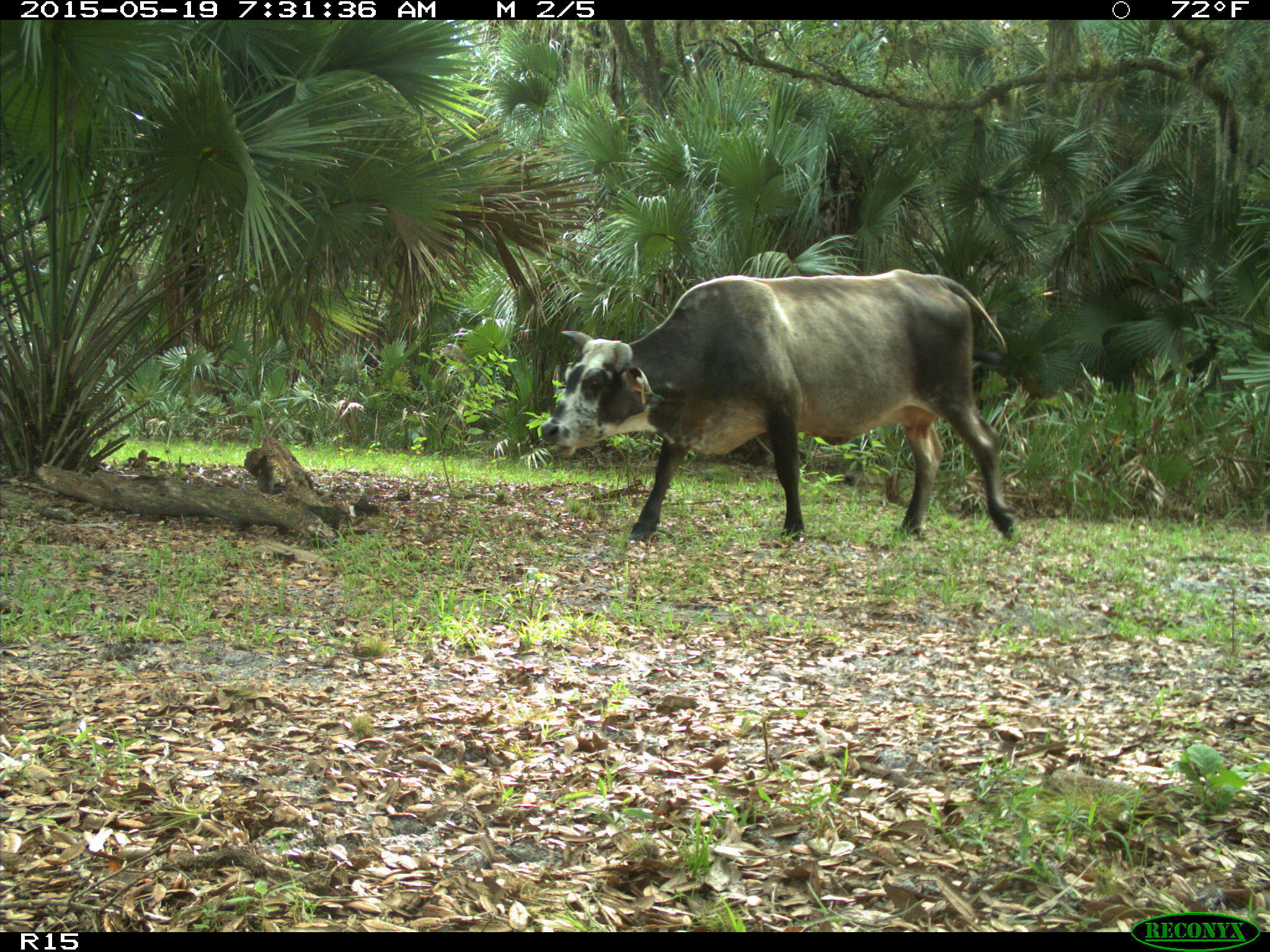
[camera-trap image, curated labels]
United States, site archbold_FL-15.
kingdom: Animalia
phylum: Chordata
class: Mammalia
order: Artiodactyla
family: Bovidae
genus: Bos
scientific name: Bos taurus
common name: domestic cow